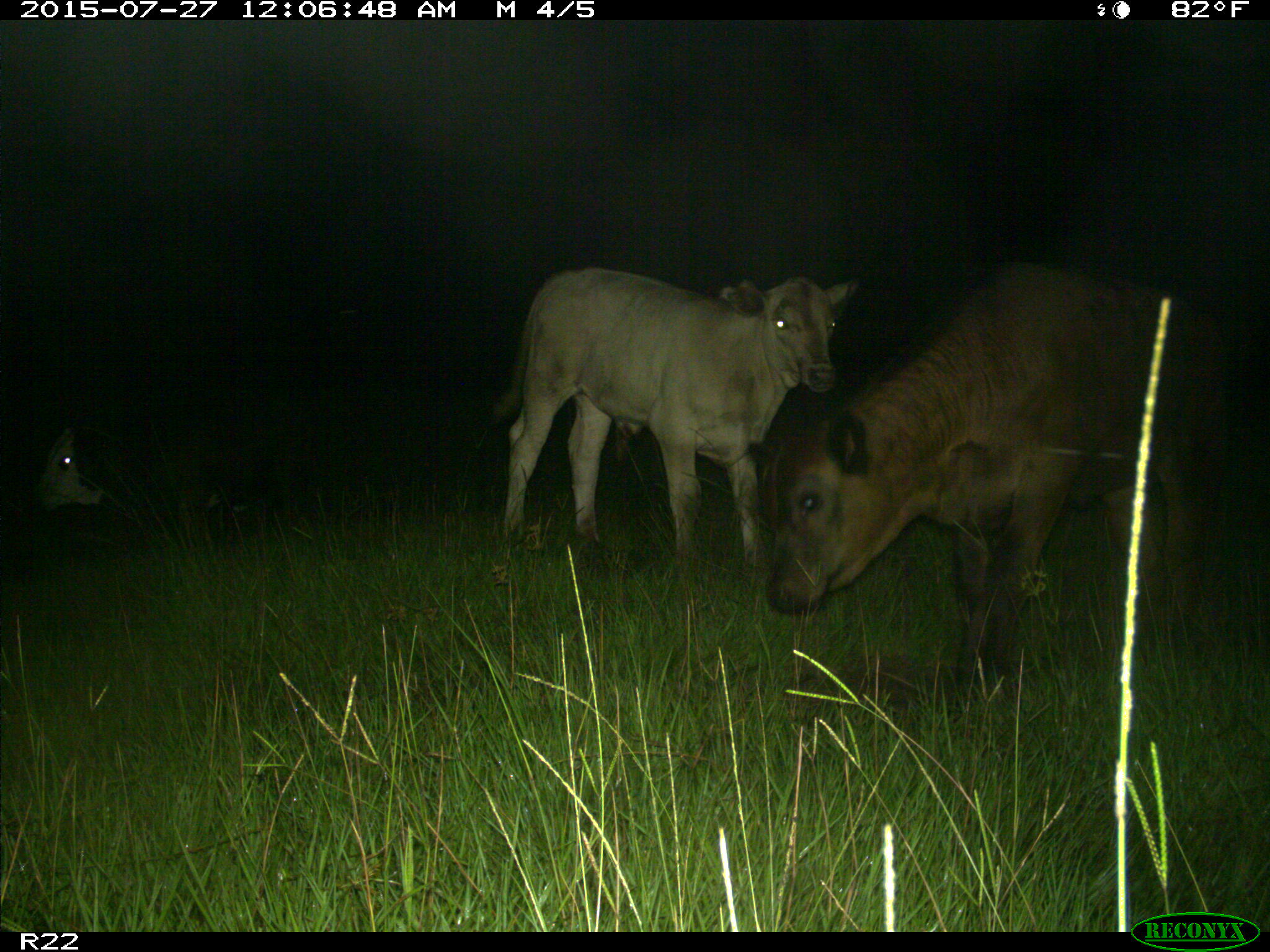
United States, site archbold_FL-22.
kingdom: Animalia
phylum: Chordata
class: Mammalia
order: Artiodactyla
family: Bovidae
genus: Bos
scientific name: Bos taurus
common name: domestic cow